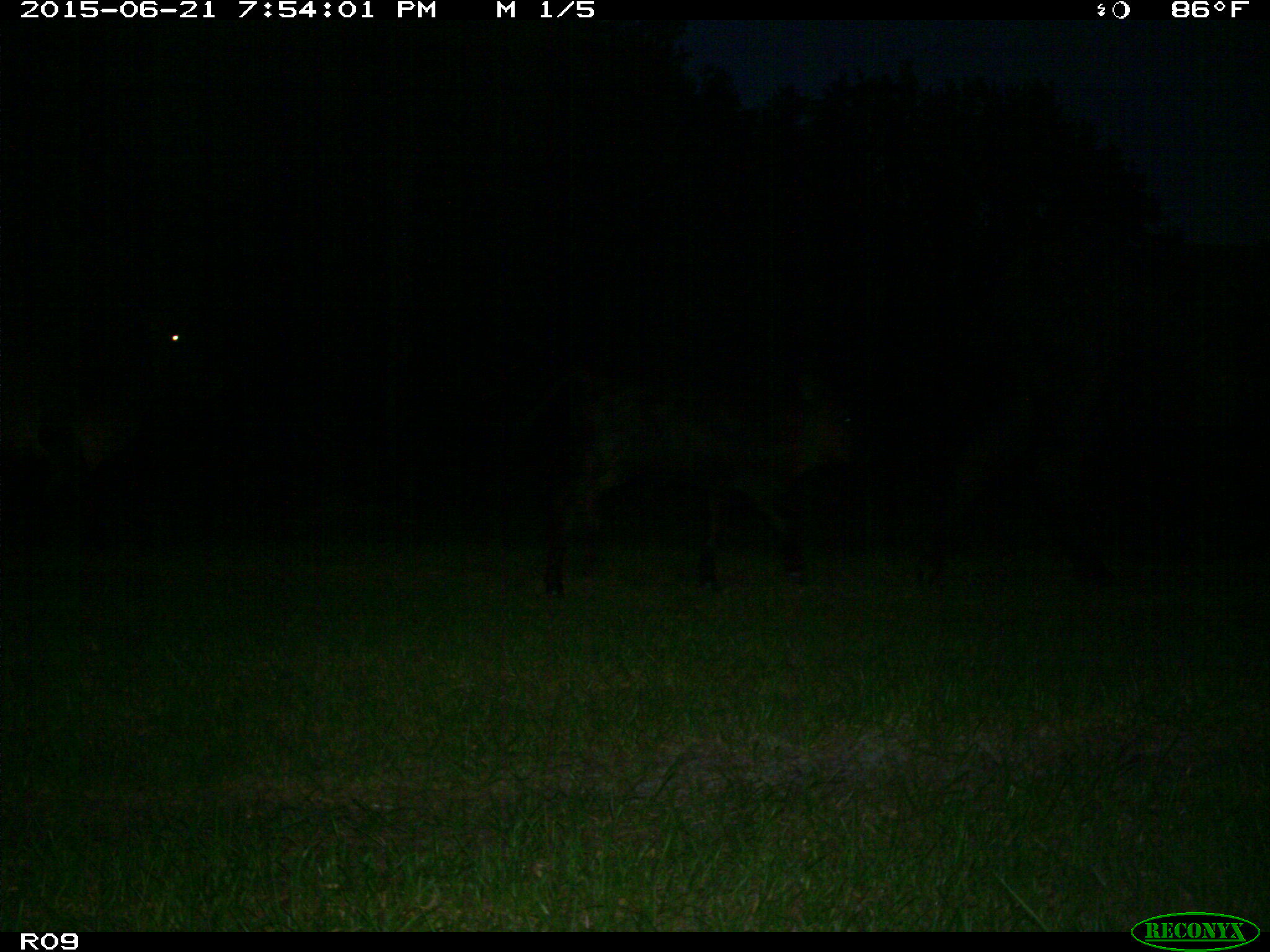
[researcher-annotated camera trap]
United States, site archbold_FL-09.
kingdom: Animalia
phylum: Chordata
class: Mammalia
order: Artiodactyla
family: Bovidae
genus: Bos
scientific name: Bos taurus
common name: domestic cow